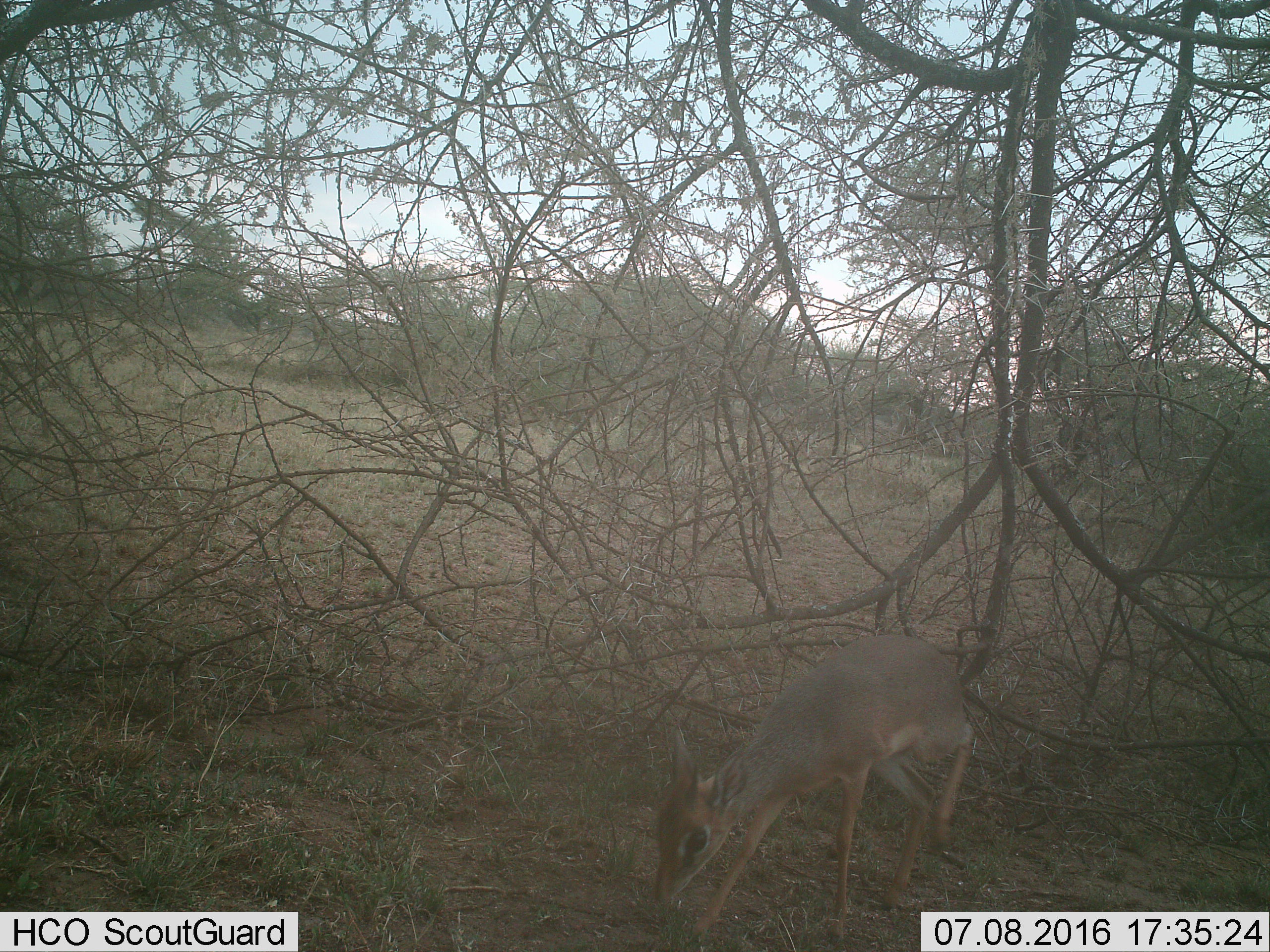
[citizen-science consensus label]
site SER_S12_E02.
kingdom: Animalia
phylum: Chordata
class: Mammalia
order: Artiodactyla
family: Bovidae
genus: Madoqua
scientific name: Madoqua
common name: dik-dik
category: dikdik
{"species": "dikdik (dik-dik) (Madoqua)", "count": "1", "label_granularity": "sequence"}